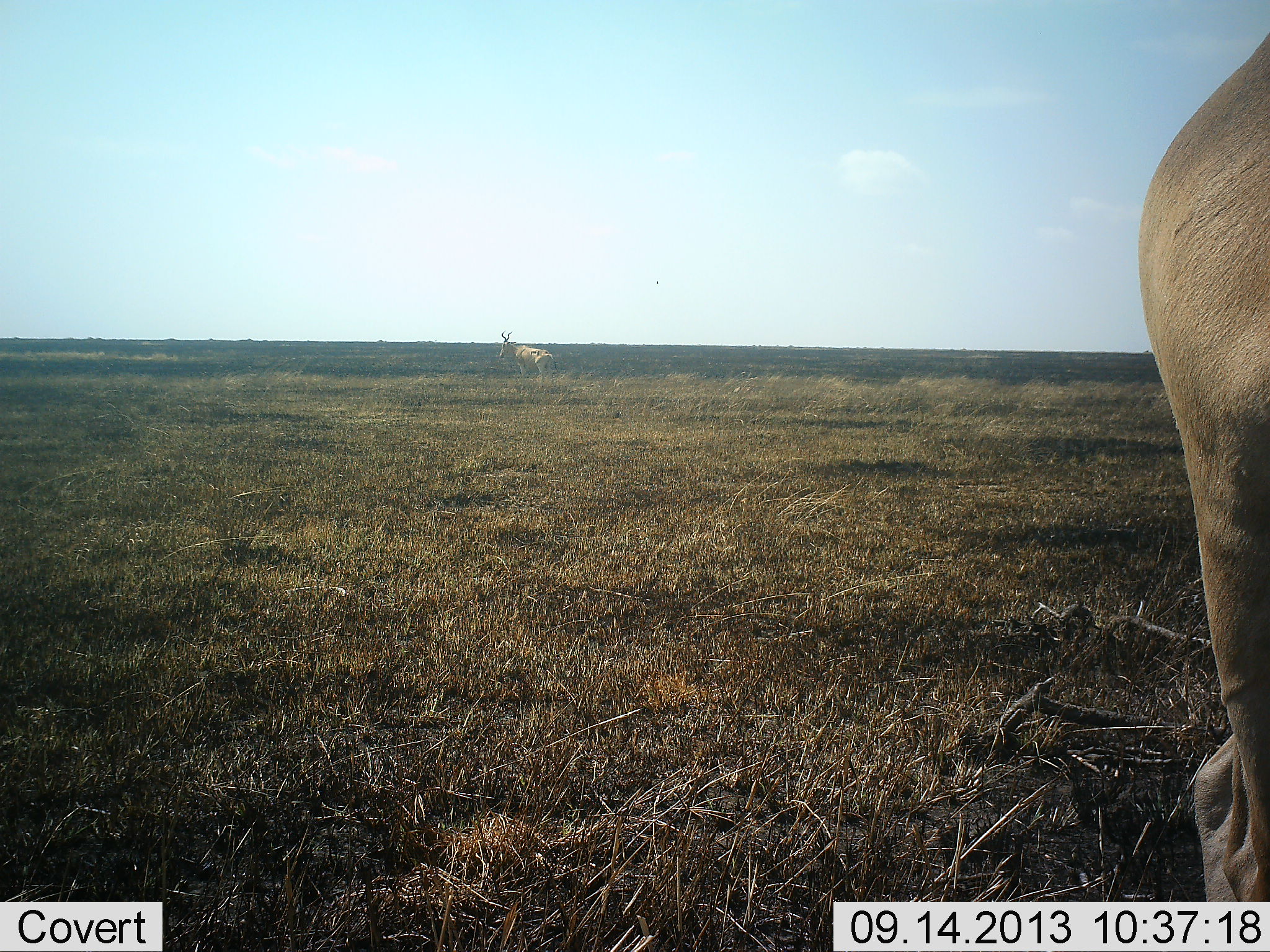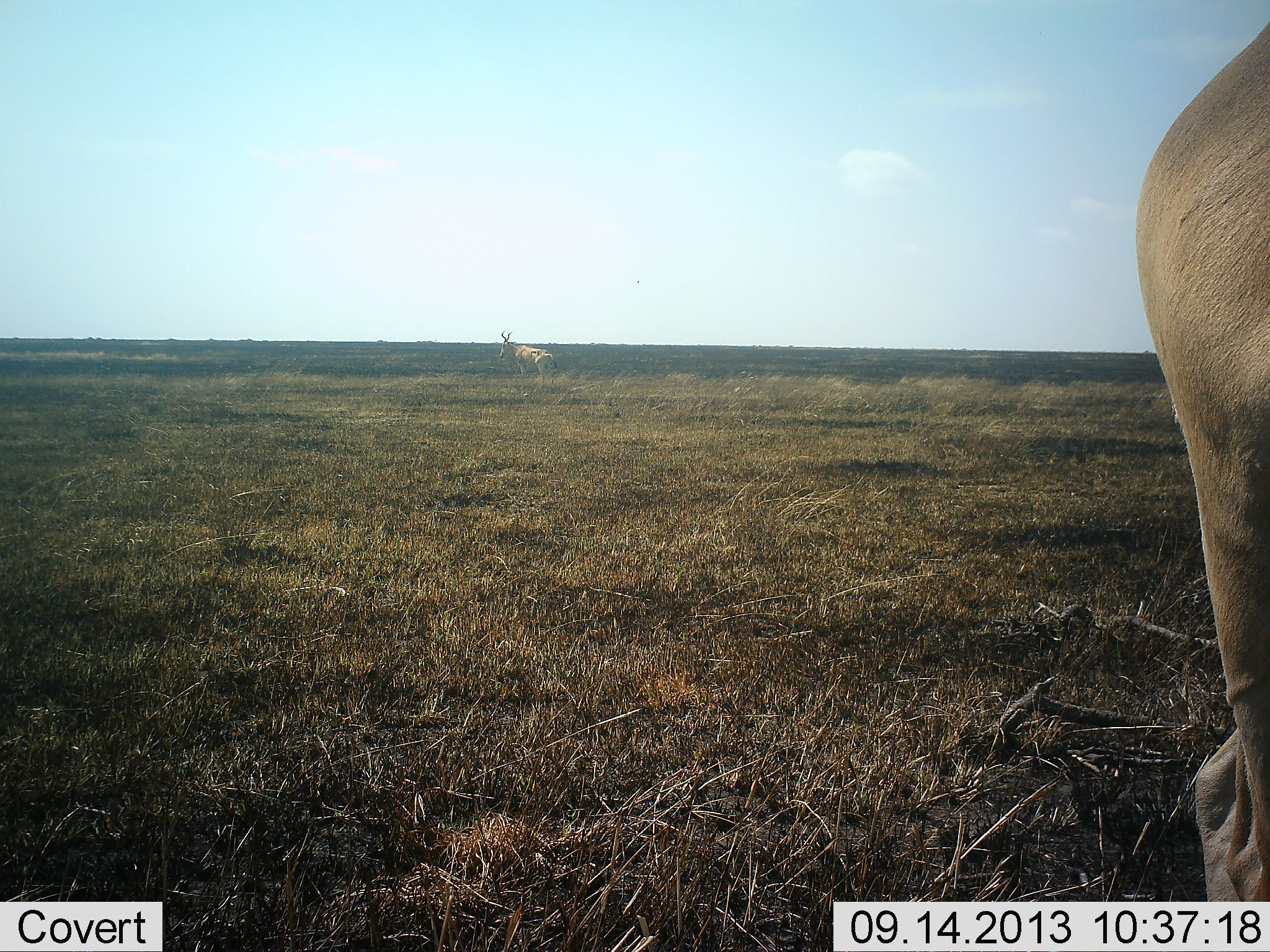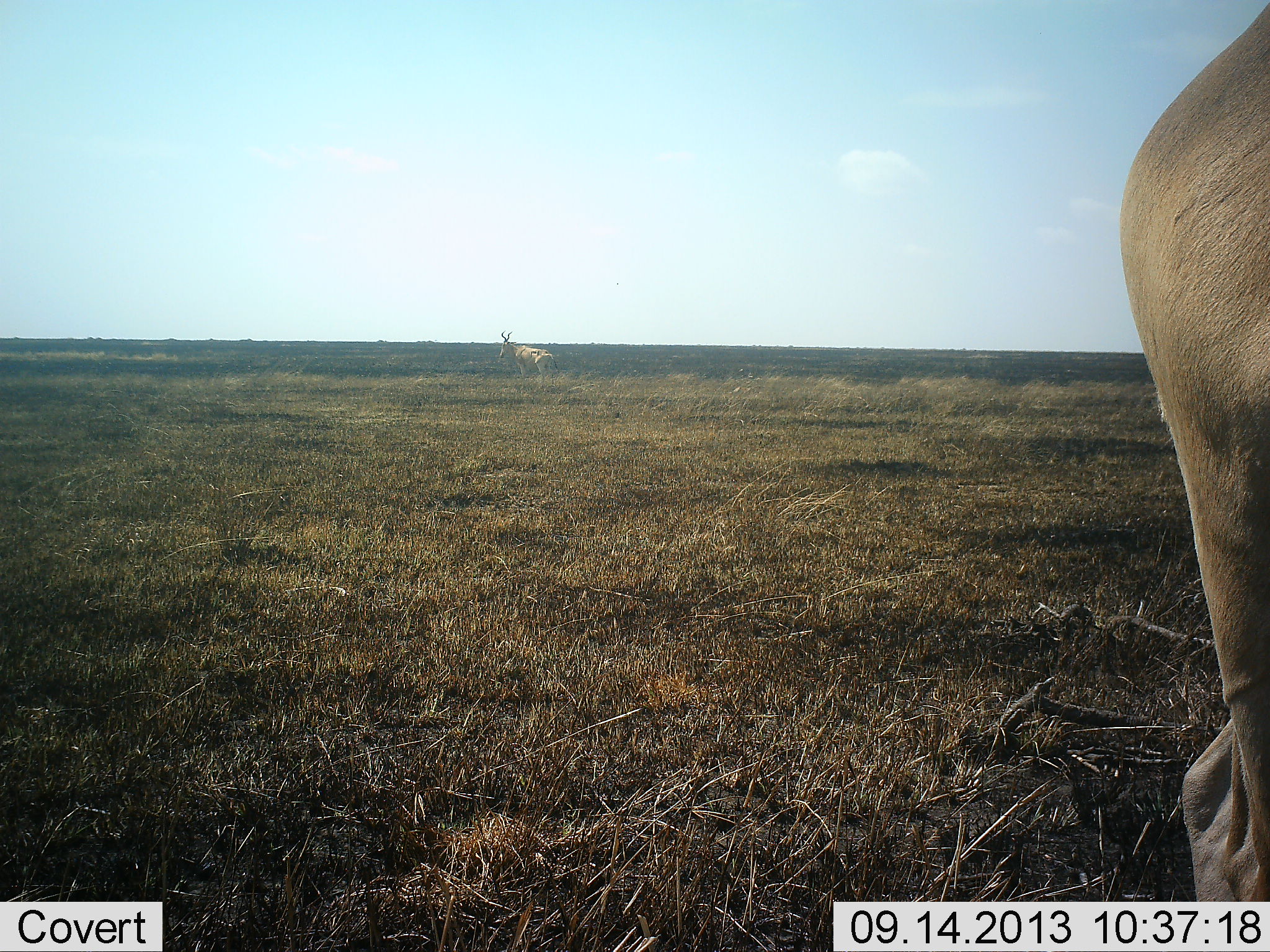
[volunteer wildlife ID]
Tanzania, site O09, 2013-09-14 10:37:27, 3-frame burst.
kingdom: Animalia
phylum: Chordata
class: Mammalia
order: Artiodactyla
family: Bovidae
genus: Alcelaphus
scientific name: Alcelaphus buselaphus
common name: hartebeest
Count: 2.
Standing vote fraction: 100%.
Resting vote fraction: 0%.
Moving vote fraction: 7%.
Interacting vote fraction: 0%.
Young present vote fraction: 0%.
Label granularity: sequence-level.